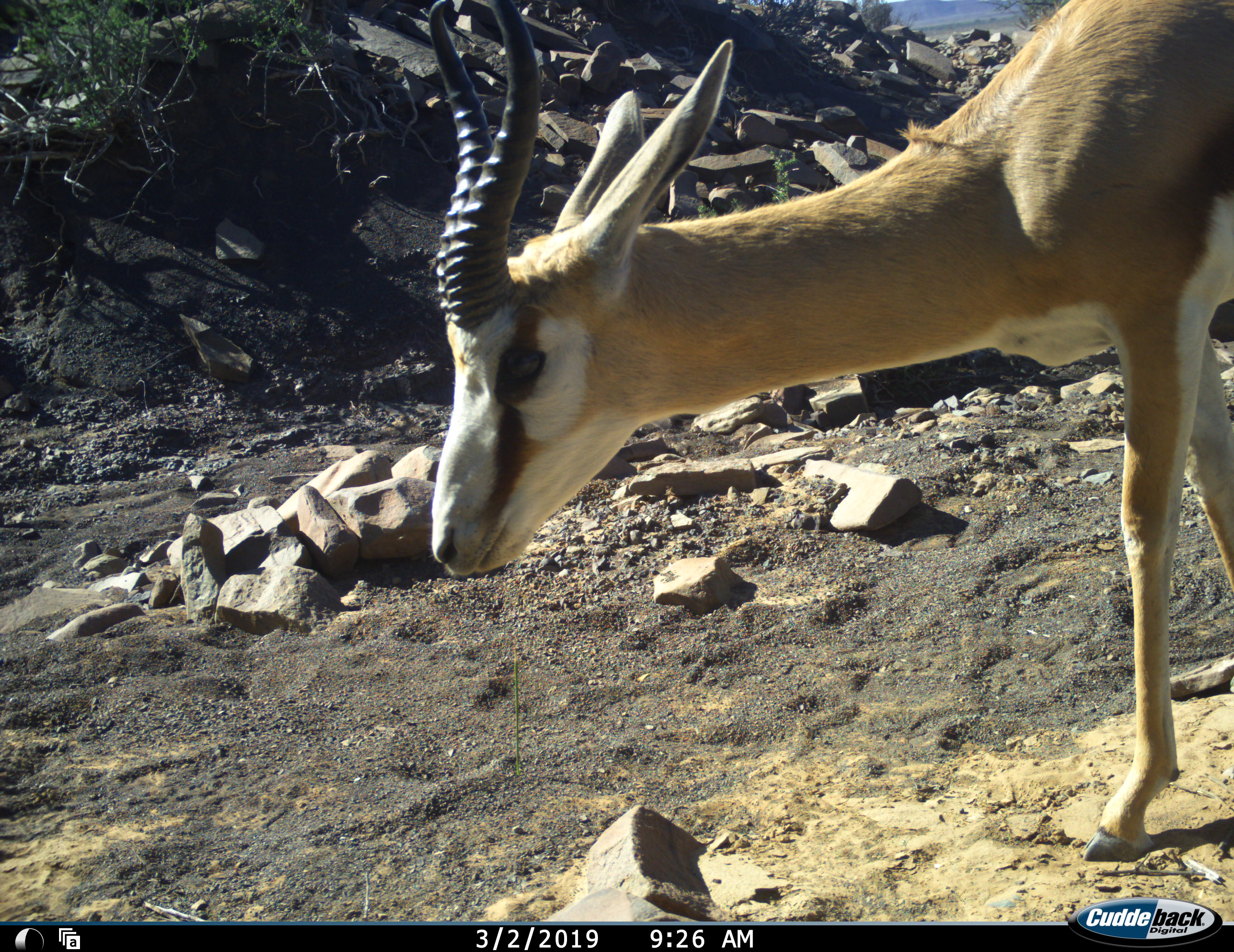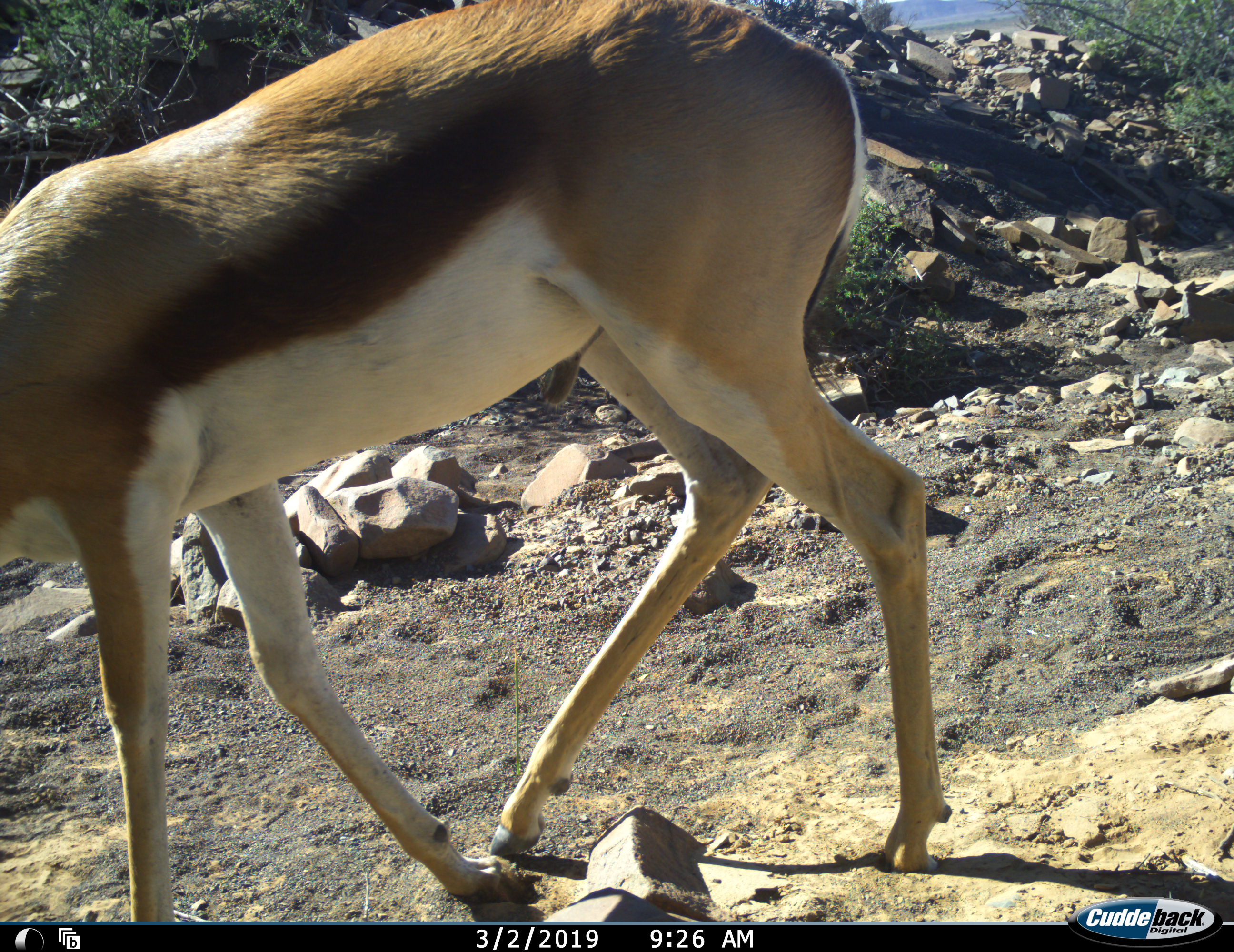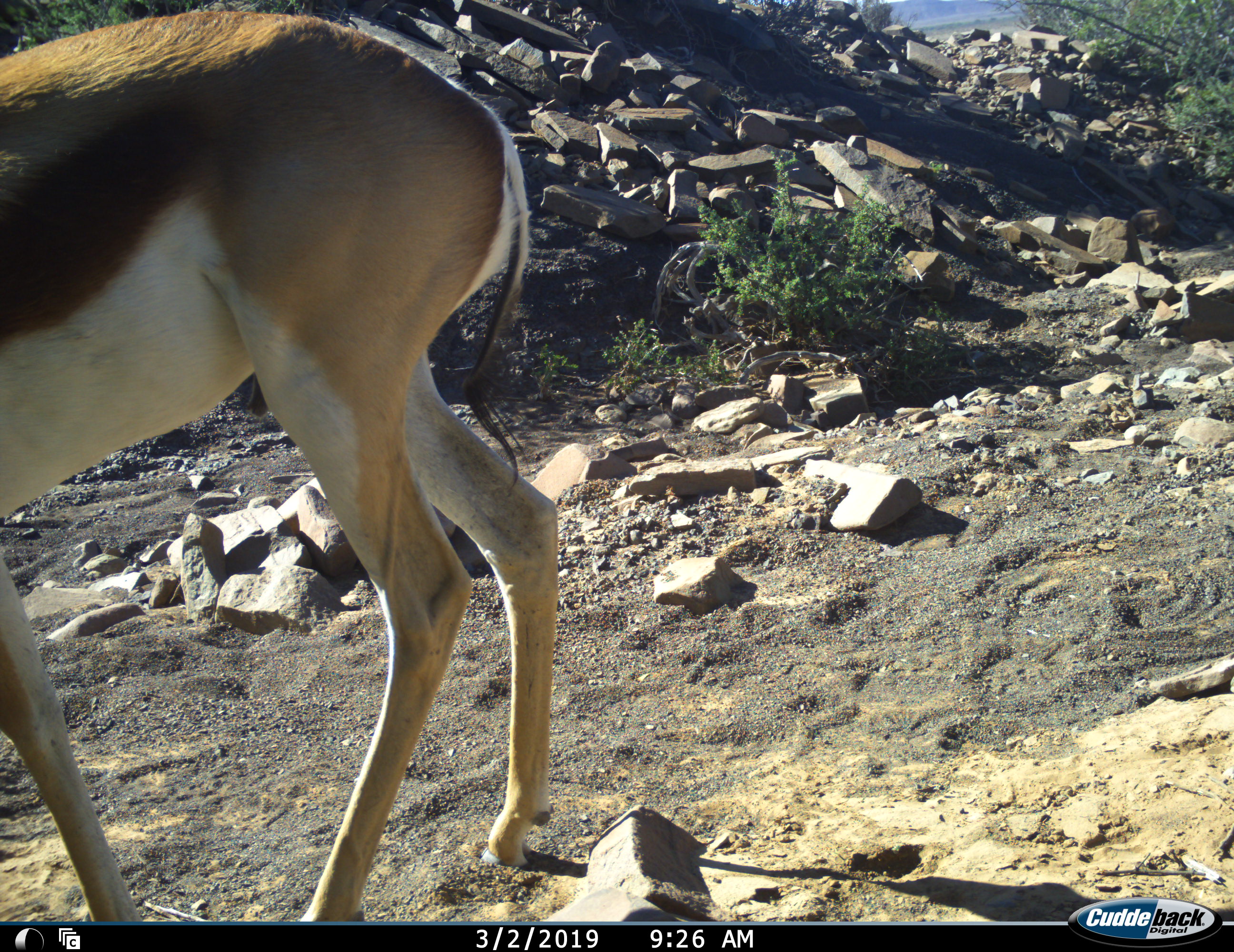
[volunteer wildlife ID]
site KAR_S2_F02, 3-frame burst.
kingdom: Animalia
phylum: Chordata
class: Mammalia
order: Artiodactyla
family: Bovidae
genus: Antidorcas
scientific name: Antidorcas marsupialis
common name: springbok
Springbok (Antidorcas marsupialis), count 1. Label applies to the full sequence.